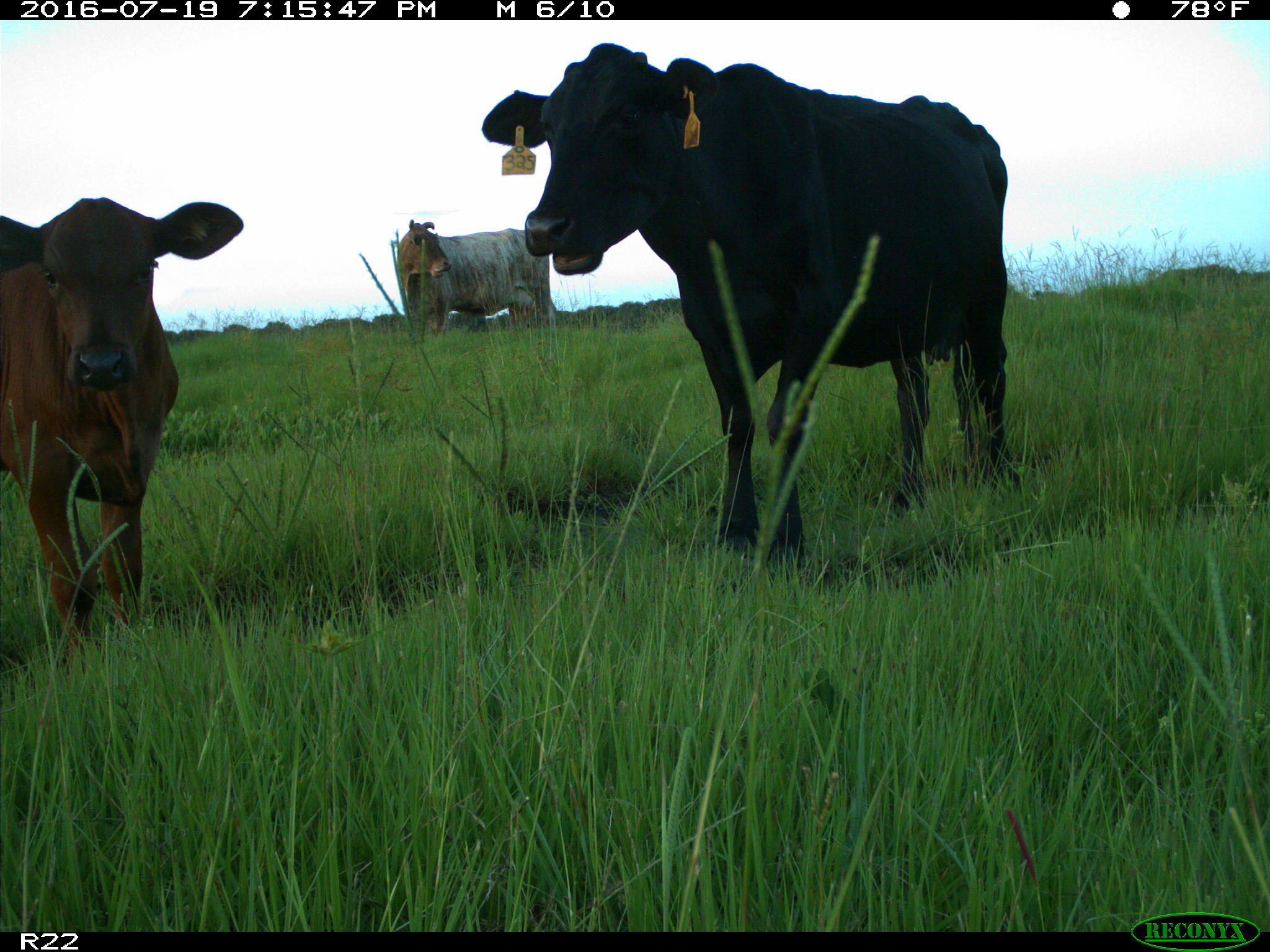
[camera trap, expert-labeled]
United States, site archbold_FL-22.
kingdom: Animalia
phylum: Chordata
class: Mammalia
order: Artiodactyla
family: Bovidae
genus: Bos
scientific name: Bos taurus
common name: domestic cow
Bos taurus (domestic cow).